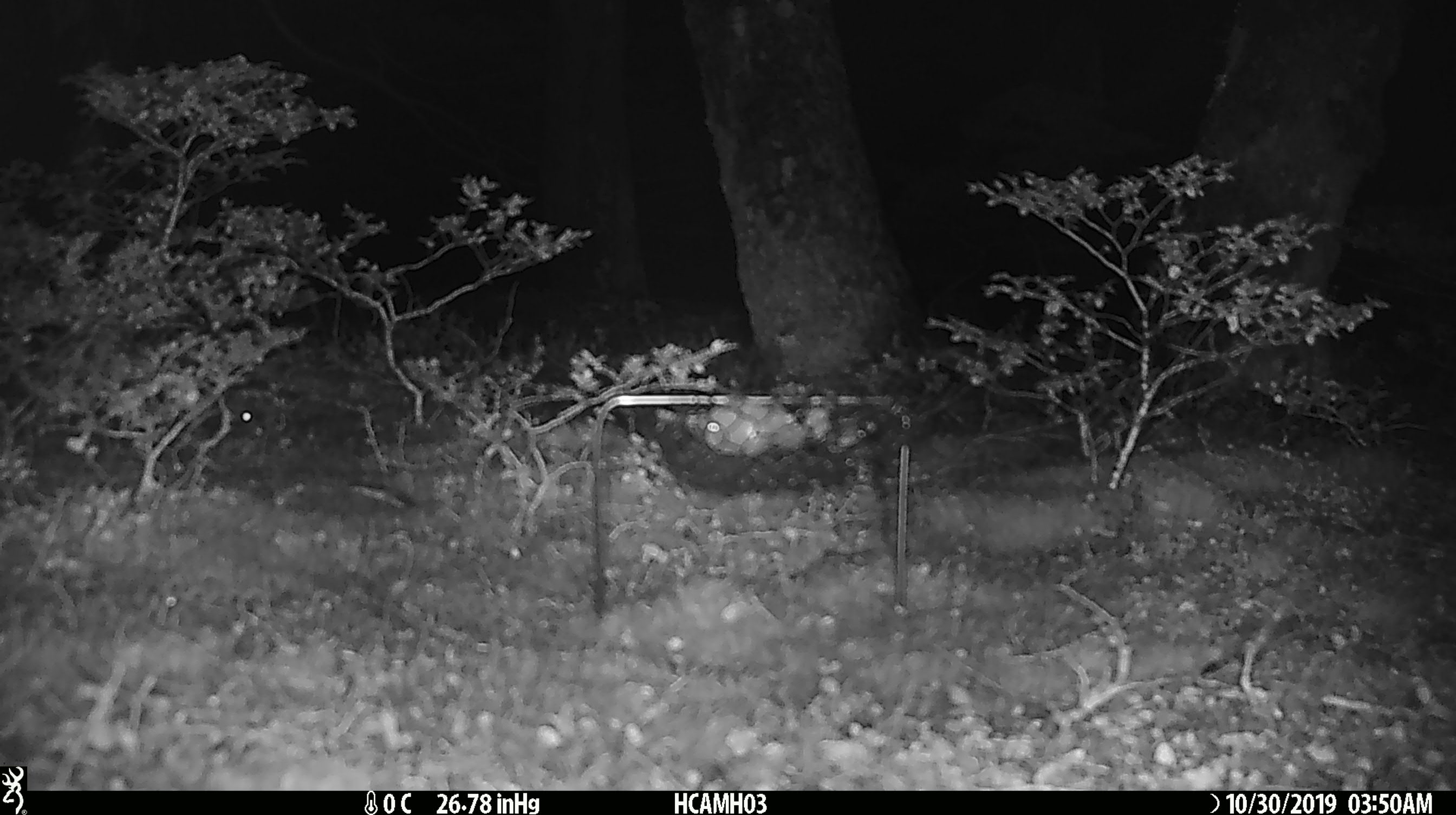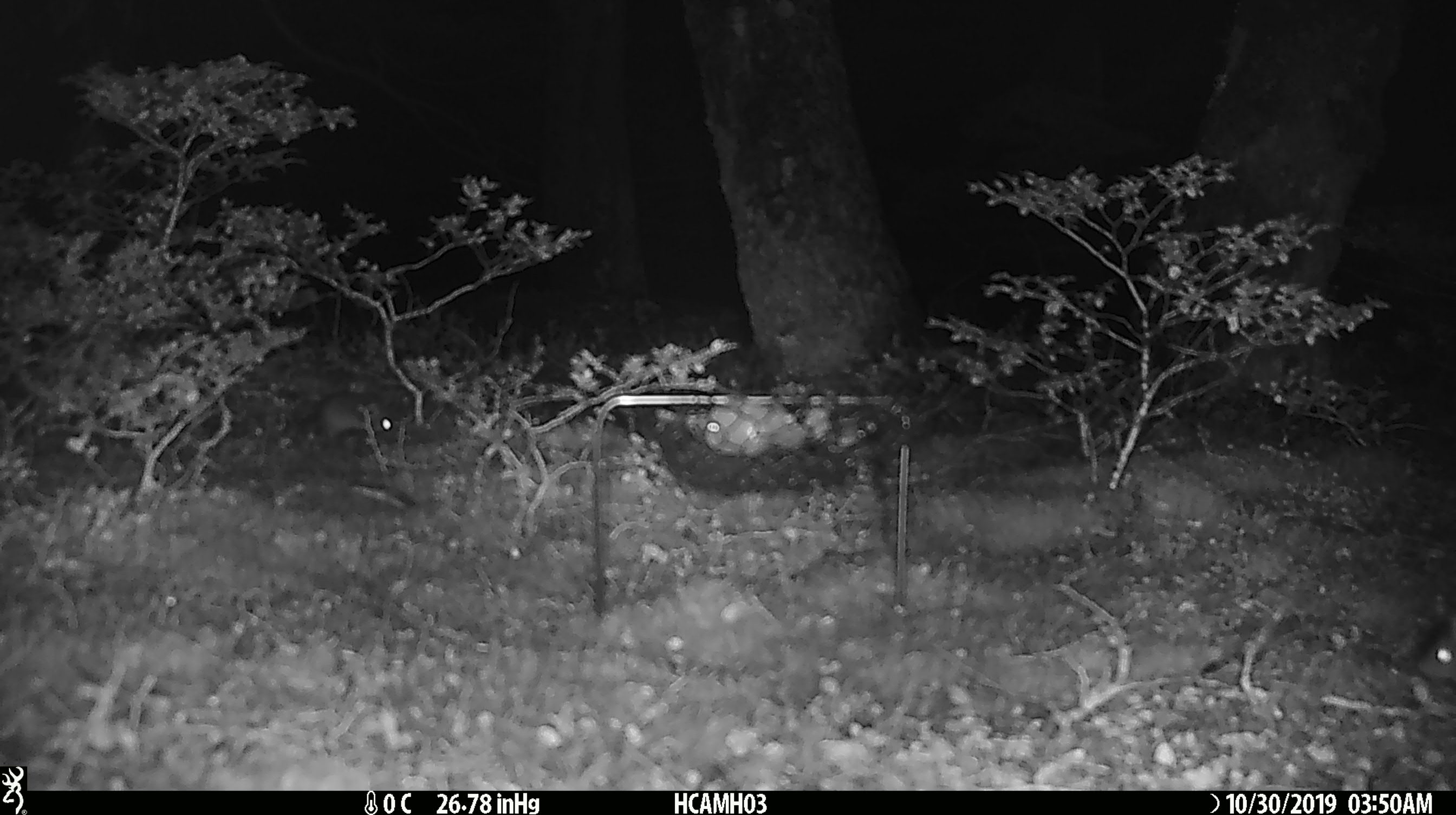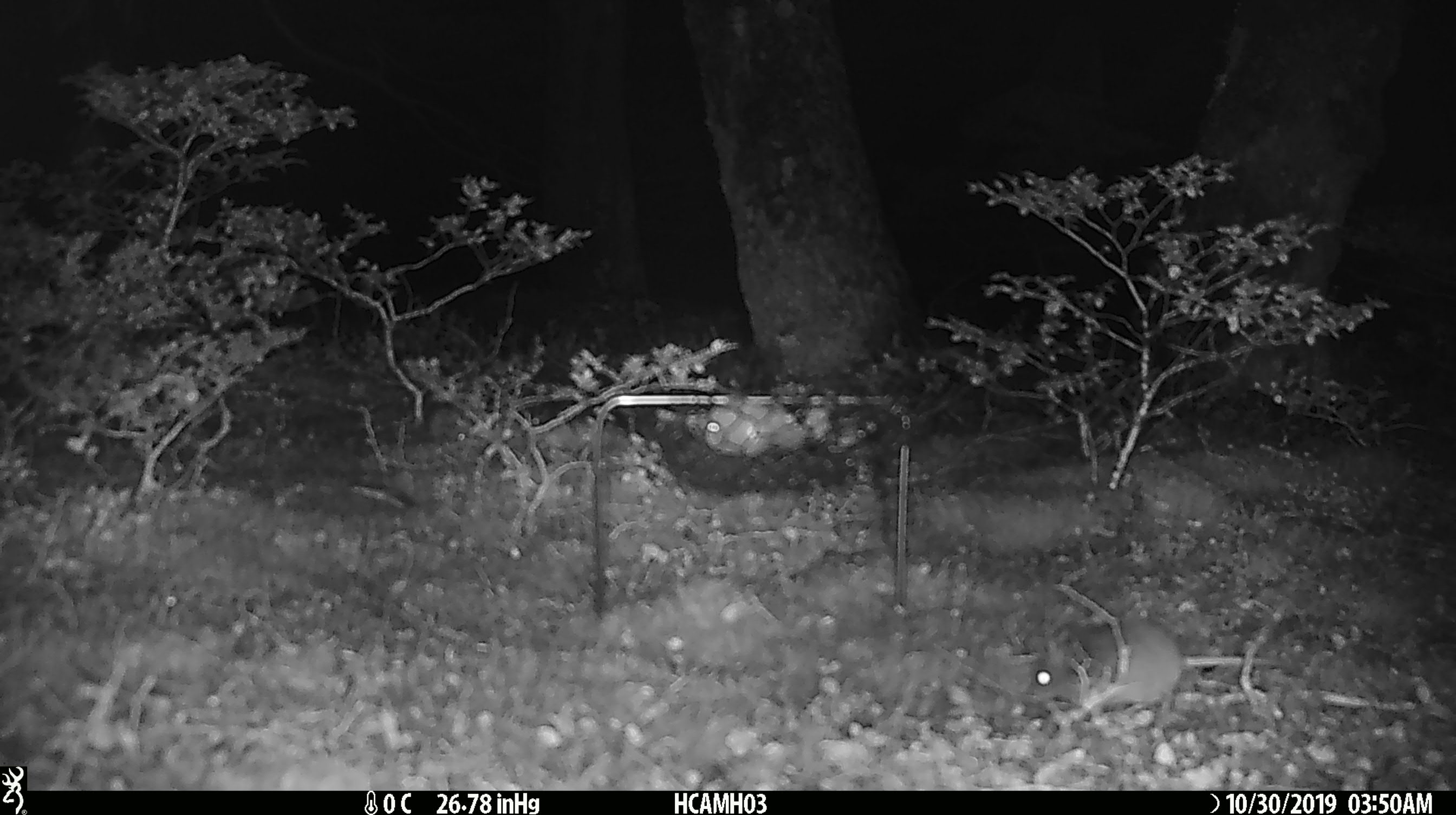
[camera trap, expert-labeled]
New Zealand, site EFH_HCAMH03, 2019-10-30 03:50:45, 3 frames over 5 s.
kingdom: Animalia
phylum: Chordata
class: Mammalia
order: Rodentia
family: Muridae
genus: Mus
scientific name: Mus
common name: mouse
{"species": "mouse (Mus)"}